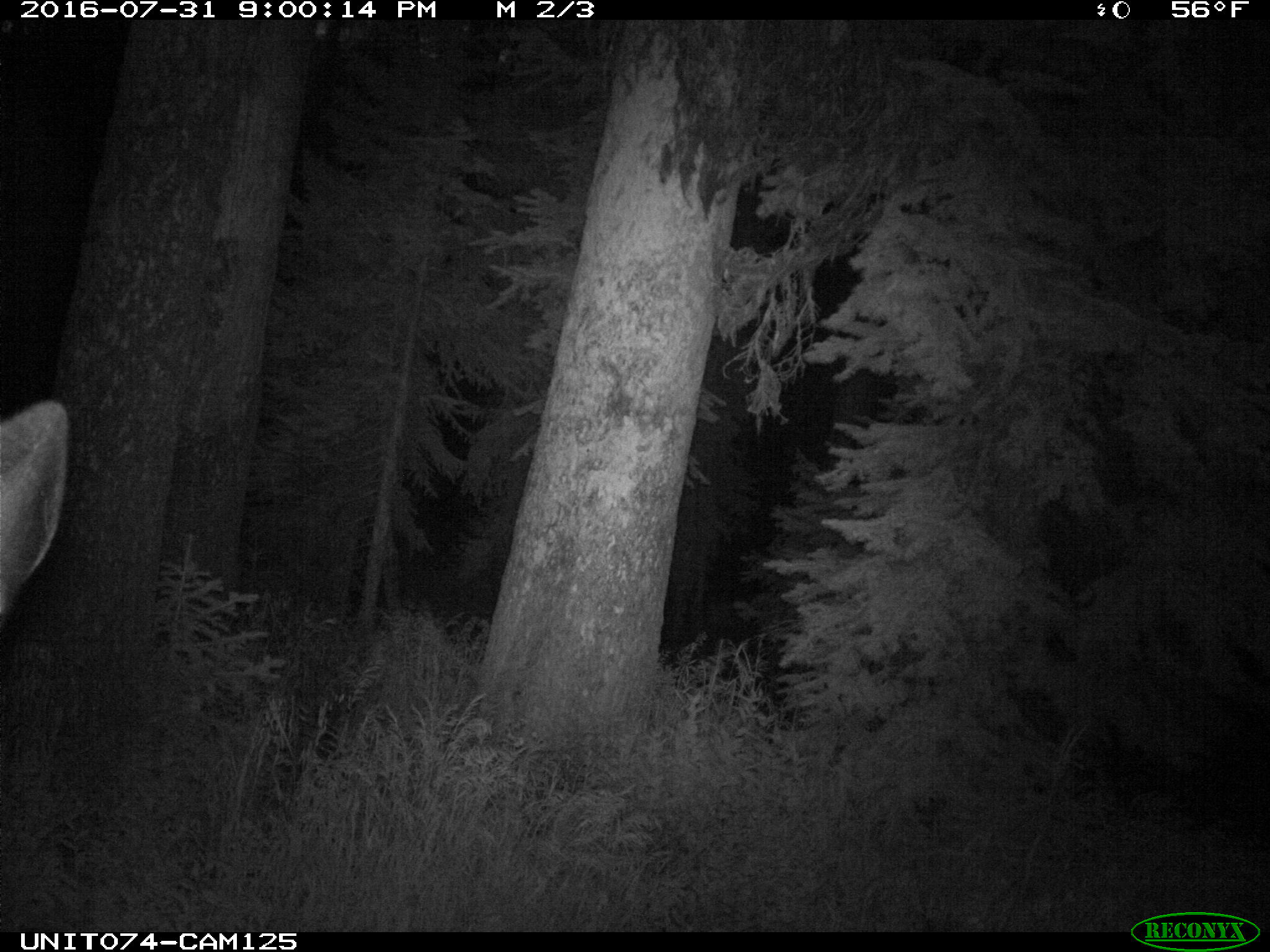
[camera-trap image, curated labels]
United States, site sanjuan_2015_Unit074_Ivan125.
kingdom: Animalia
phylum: Chordata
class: Mammalia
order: Artiodactyla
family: Cervidae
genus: Cervus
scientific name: Cervus elaphus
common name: red deer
Cervus elaphus (red deer).